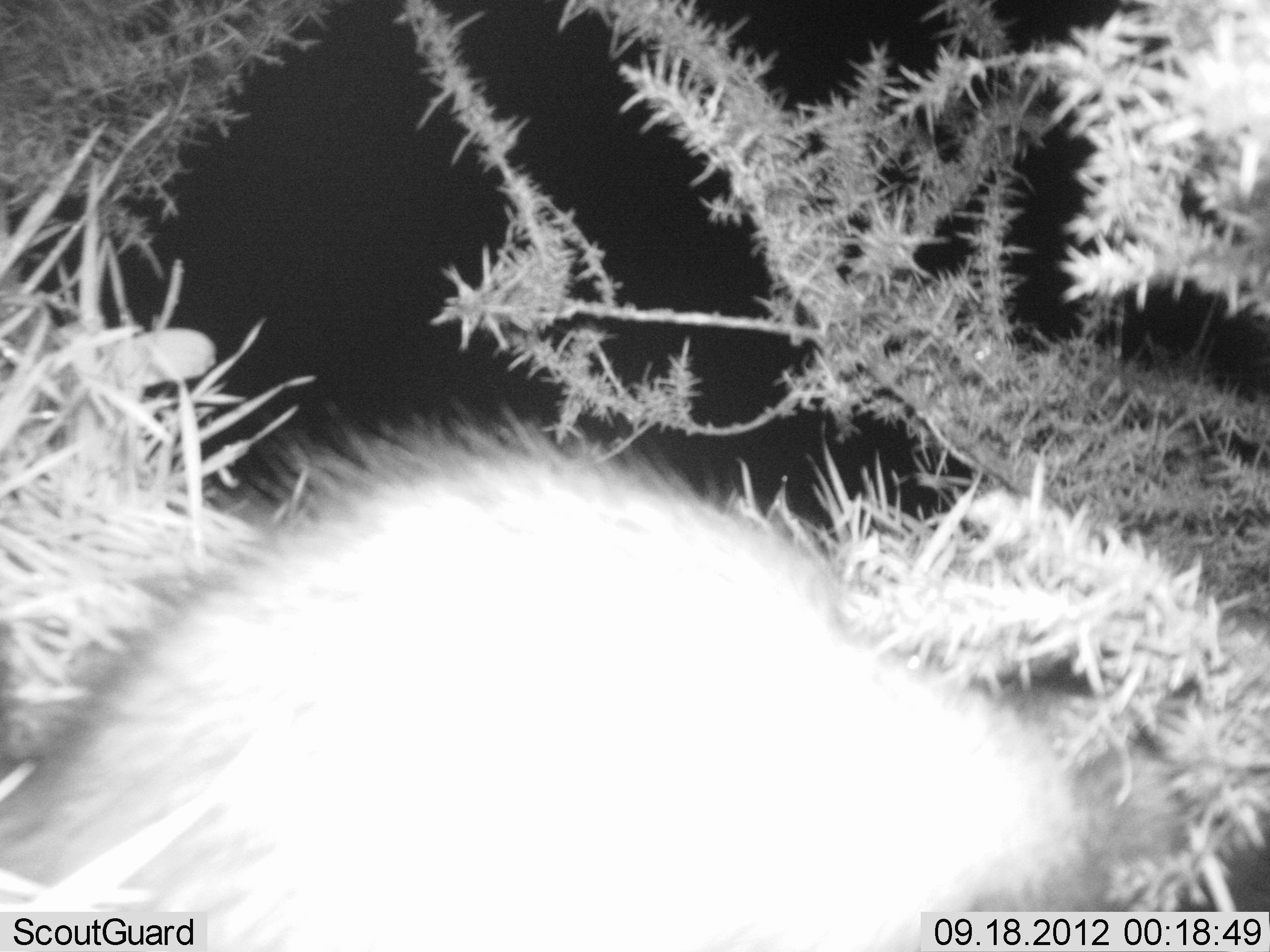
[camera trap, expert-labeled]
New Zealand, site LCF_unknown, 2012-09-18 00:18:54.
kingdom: Animalia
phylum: Chordata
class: Mammalia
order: Carnivora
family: Mustelidae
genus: Mustela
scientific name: Mustela furo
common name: ferret